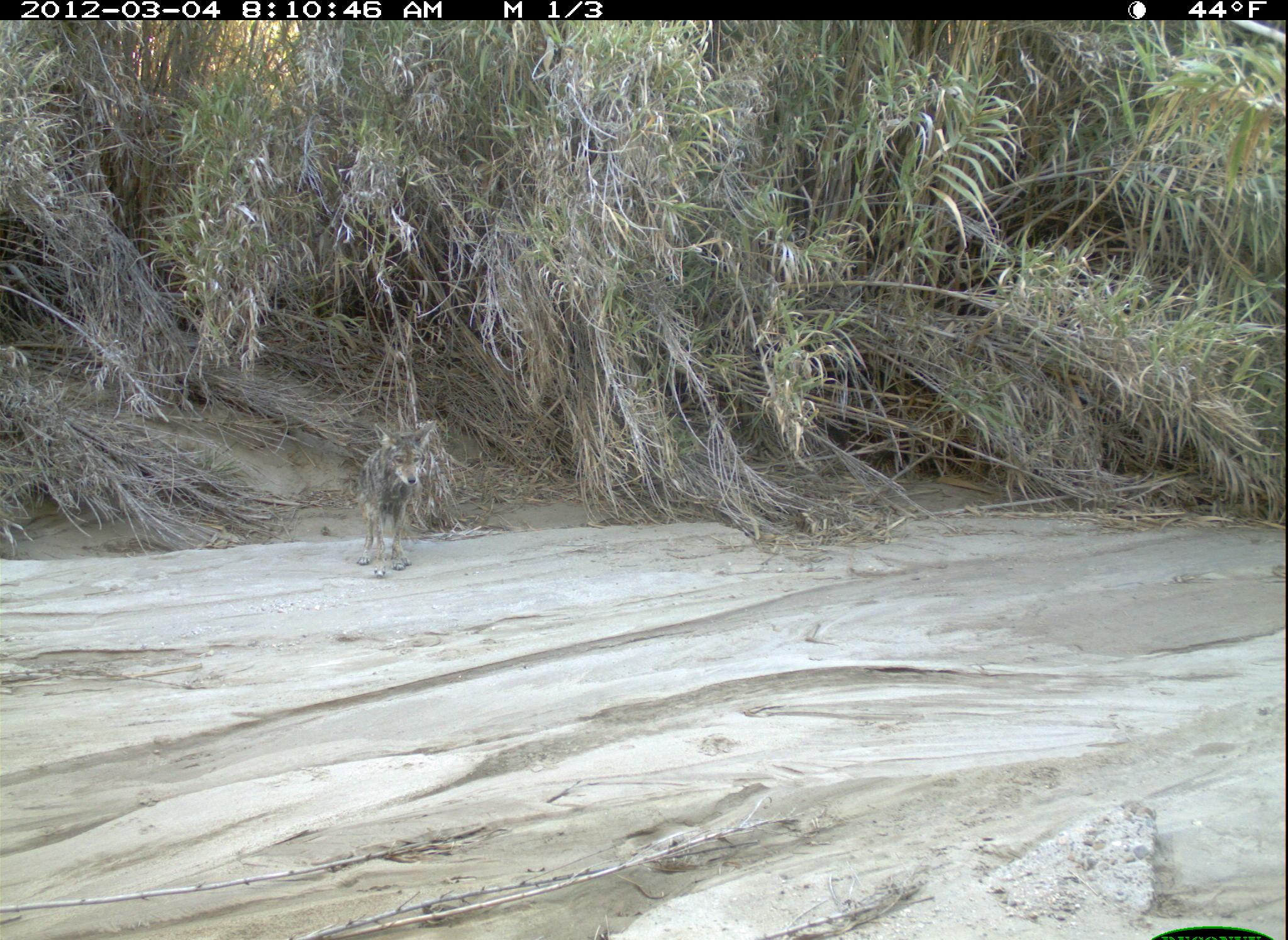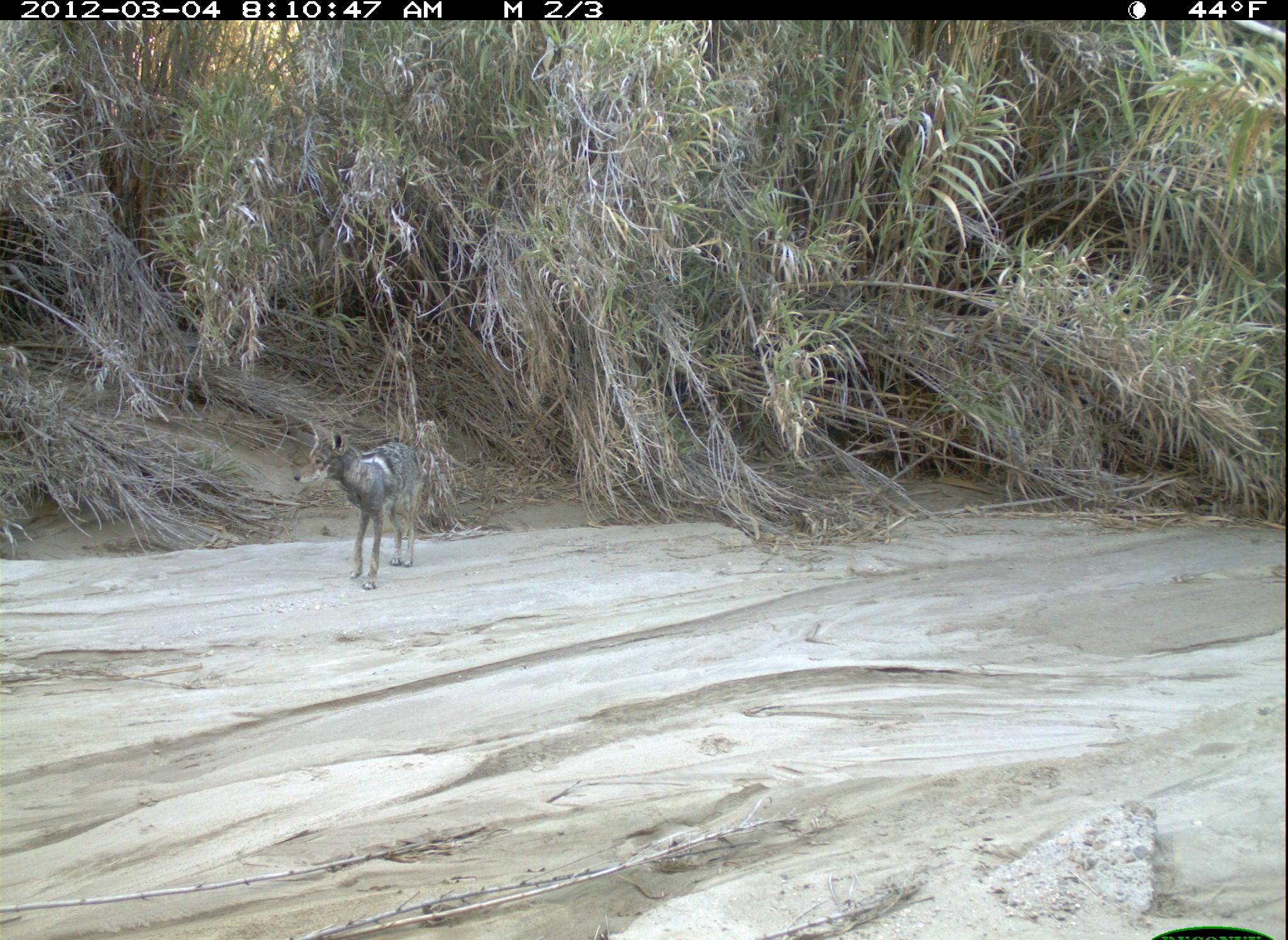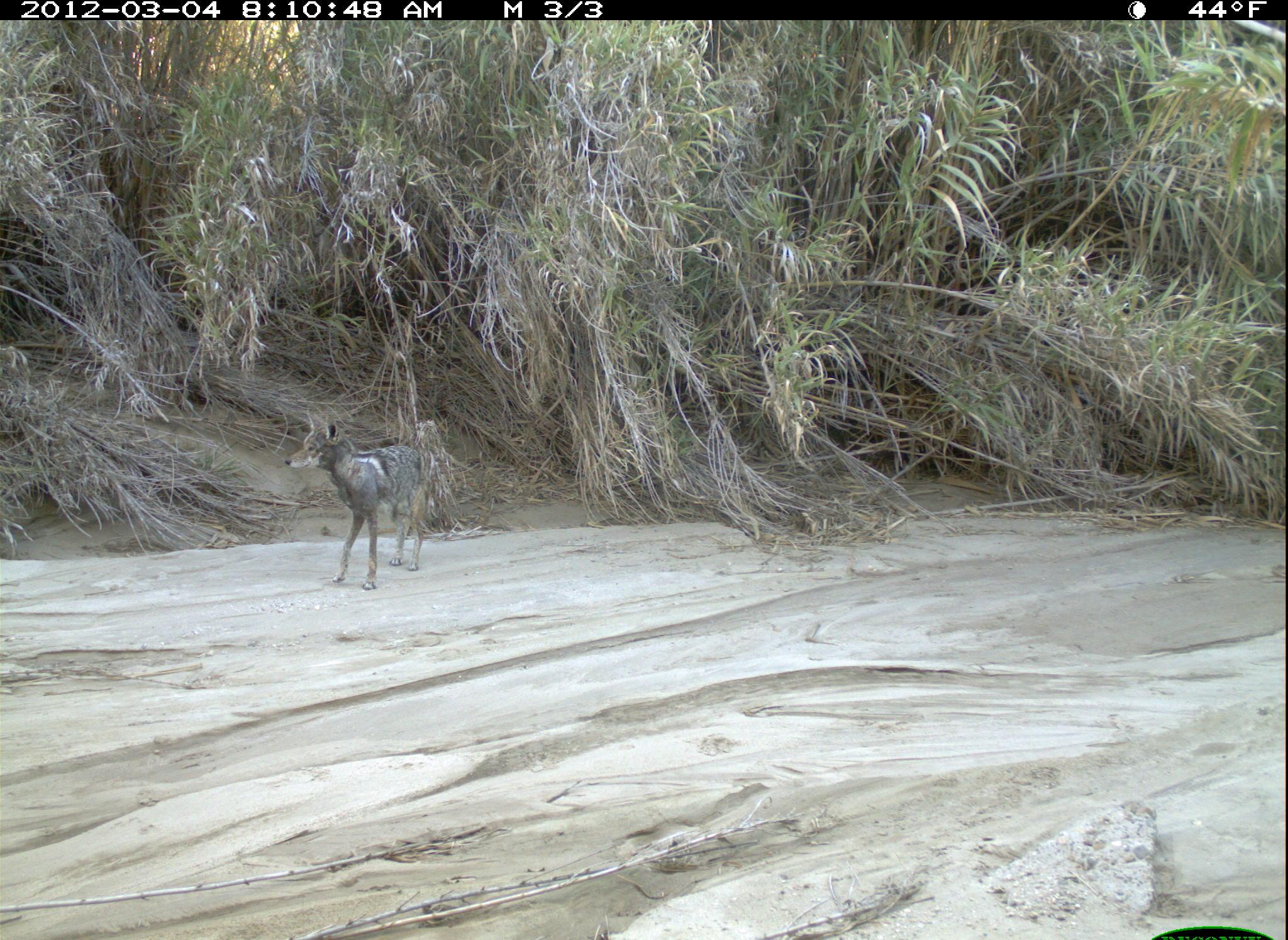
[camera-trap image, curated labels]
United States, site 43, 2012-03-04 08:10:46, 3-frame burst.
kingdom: Animalia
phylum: Chordata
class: Mammalia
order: Carnivora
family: Canidae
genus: Canis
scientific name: Canis latrans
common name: coyote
Coyote (Canis latrans).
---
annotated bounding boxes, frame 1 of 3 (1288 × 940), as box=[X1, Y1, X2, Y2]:
coyote: box=[351, 412, 451, 591]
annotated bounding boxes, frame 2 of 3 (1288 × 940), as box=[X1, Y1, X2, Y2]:
coyote: box=[287, 424, 444, 588]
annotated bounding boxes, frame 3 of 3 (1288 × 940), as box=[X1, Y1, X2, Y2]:
coyote: box=[279, 412, 460, 598]